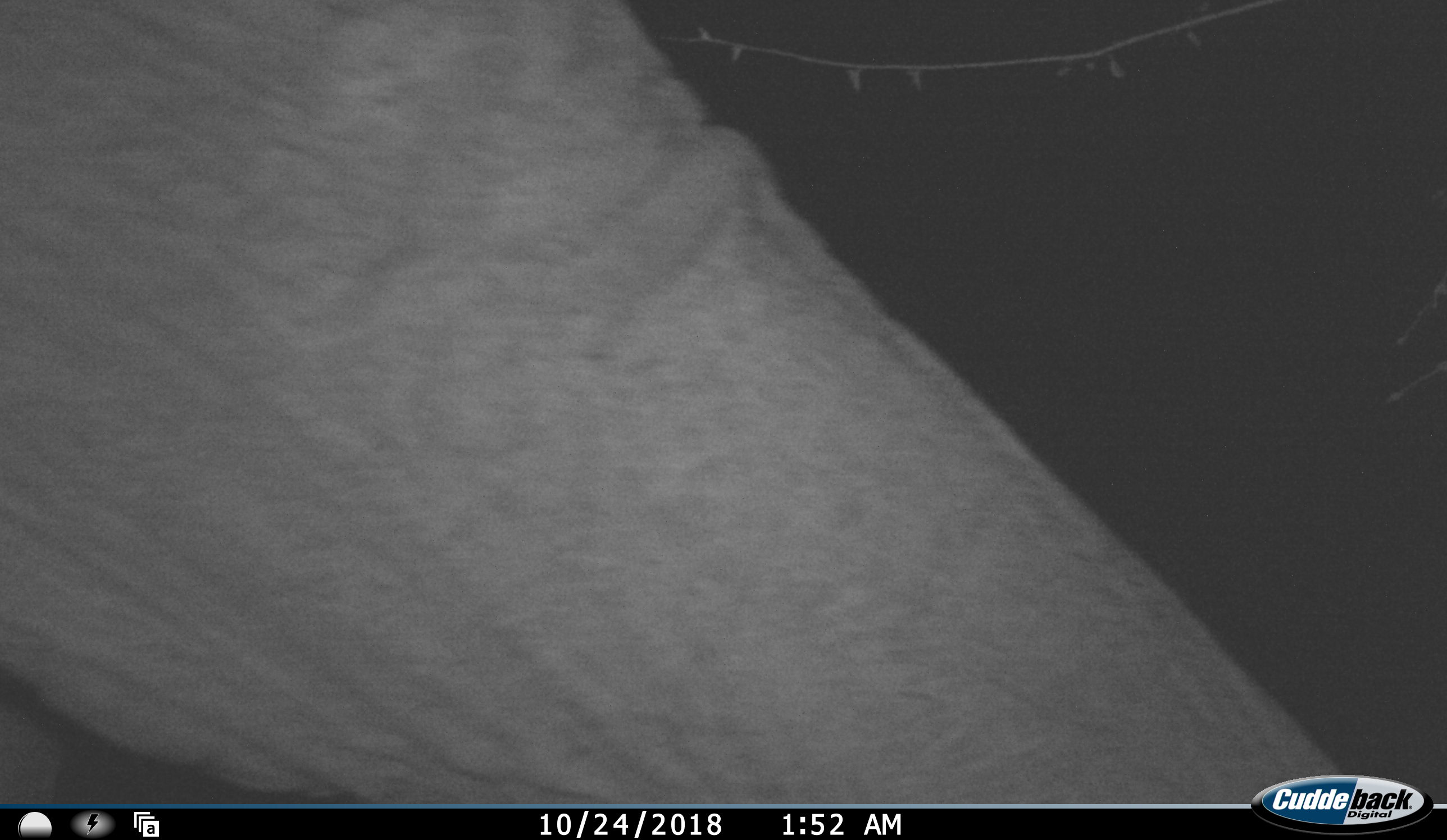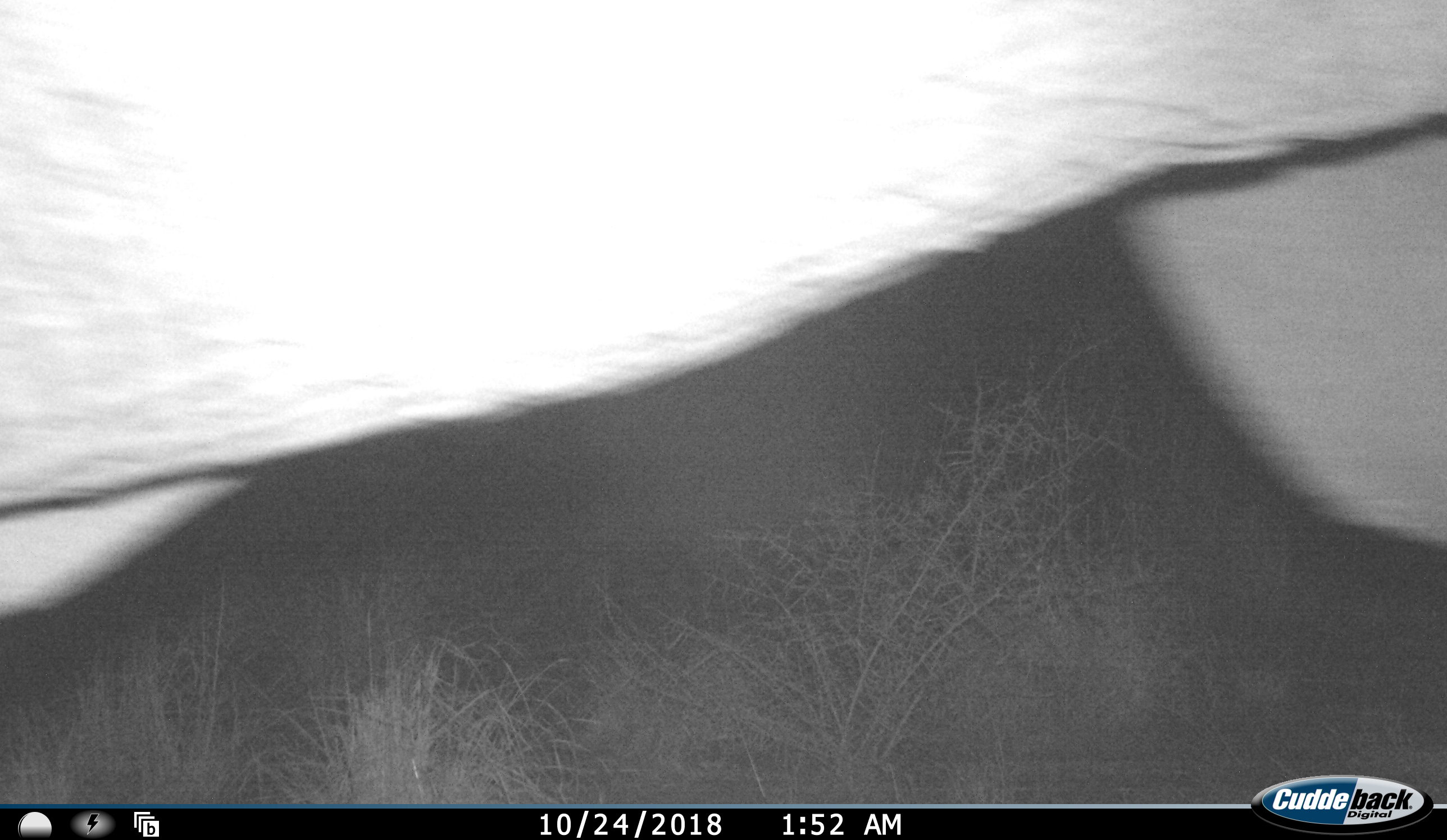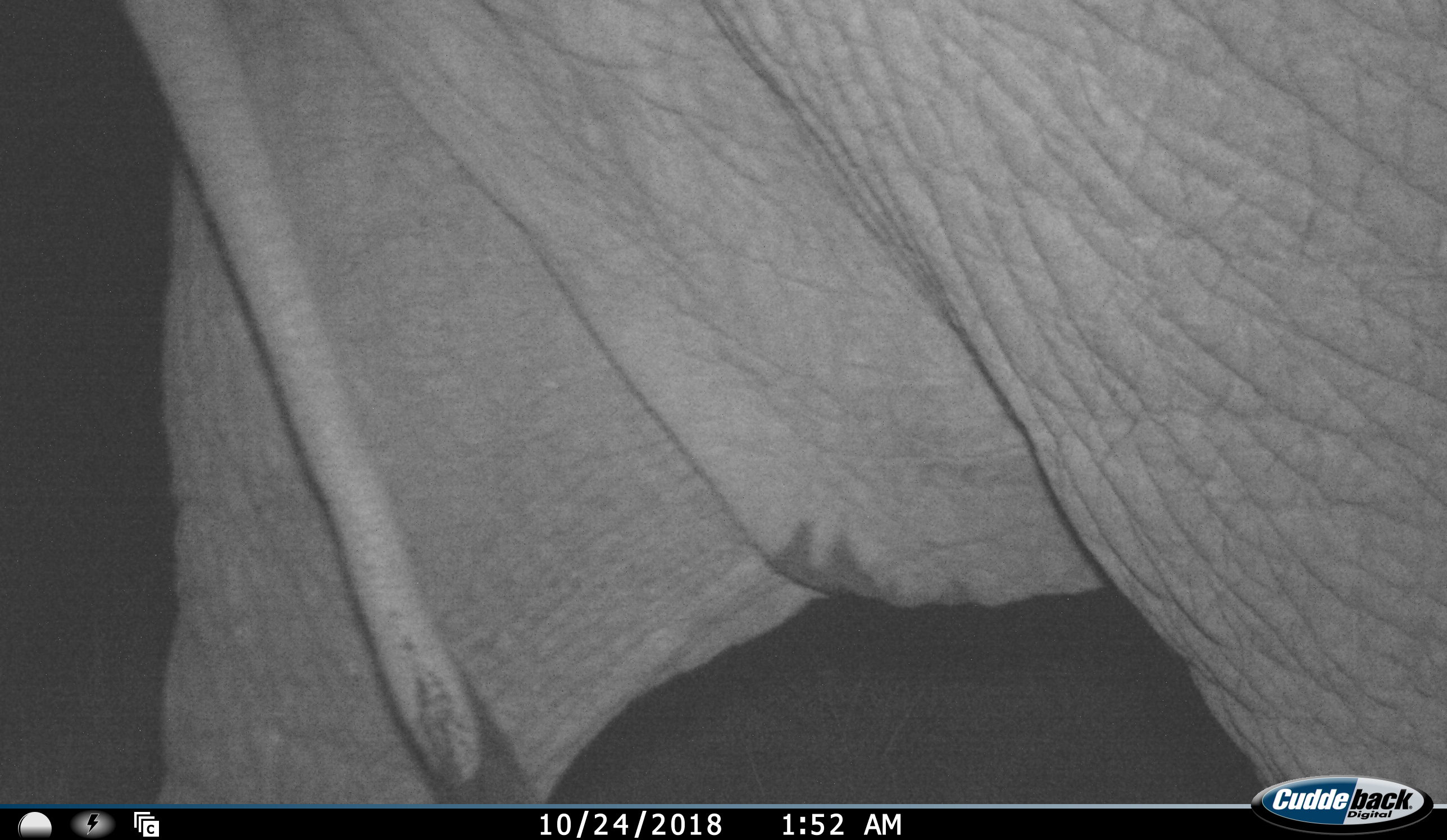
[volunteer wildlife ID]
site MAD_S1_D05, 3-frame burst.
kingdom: Animalia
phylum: Chordata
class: Mammalia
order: Proboscidea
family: Elephantidae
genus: Loxodonta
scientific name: Loxodonta africana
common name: african bush elephant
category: elephant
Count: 1.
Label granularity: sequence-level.